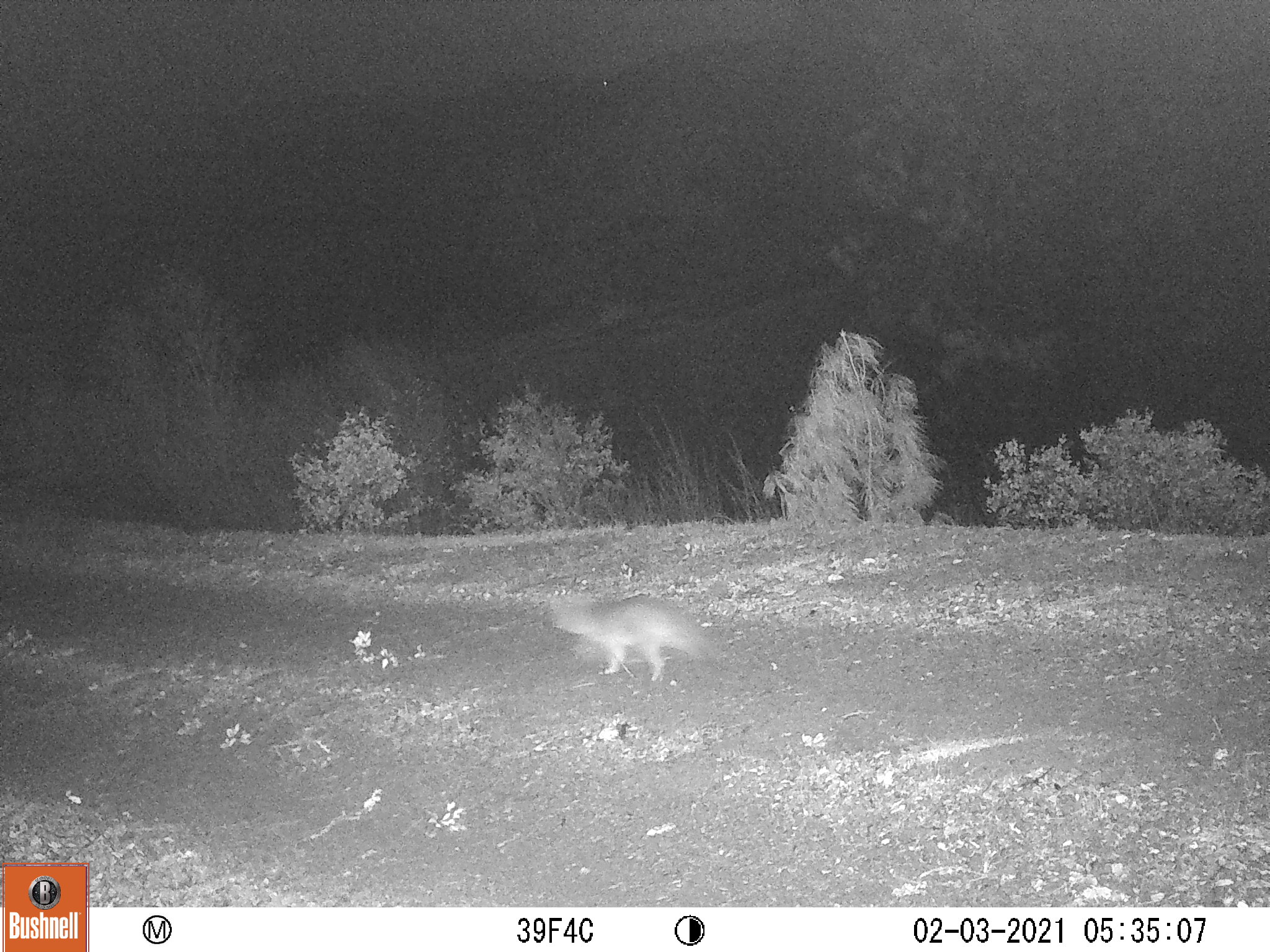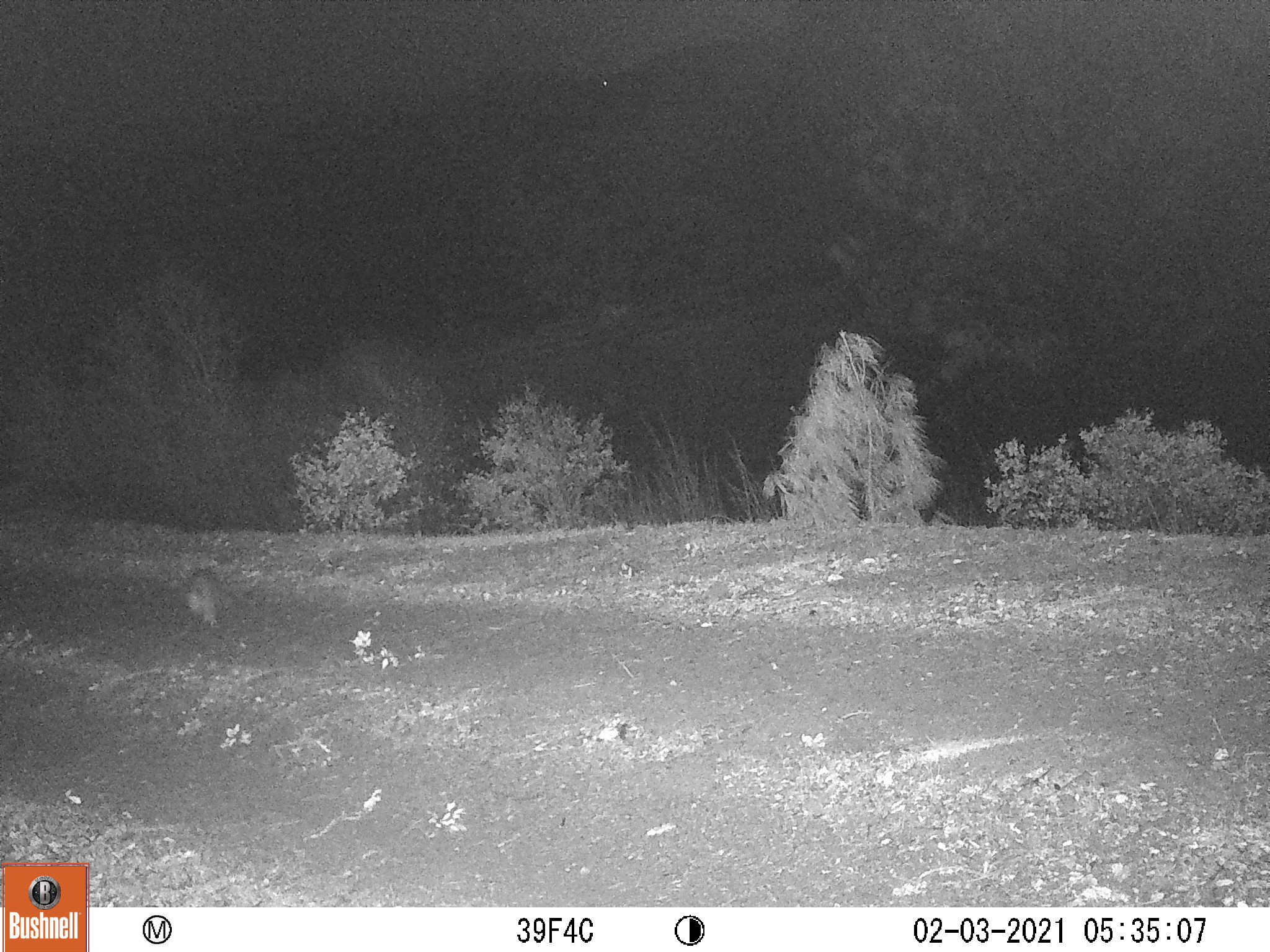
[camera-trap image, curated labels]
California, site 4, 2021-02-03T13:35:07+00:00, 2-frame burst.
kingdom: Animalia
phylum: Chordata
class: Mammalia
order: Carnivora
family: Canidae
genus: Urocyon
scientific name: Urocyon cinereoargenteus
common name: gray fox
Gray fox (Urocyon cinereoargenteus).